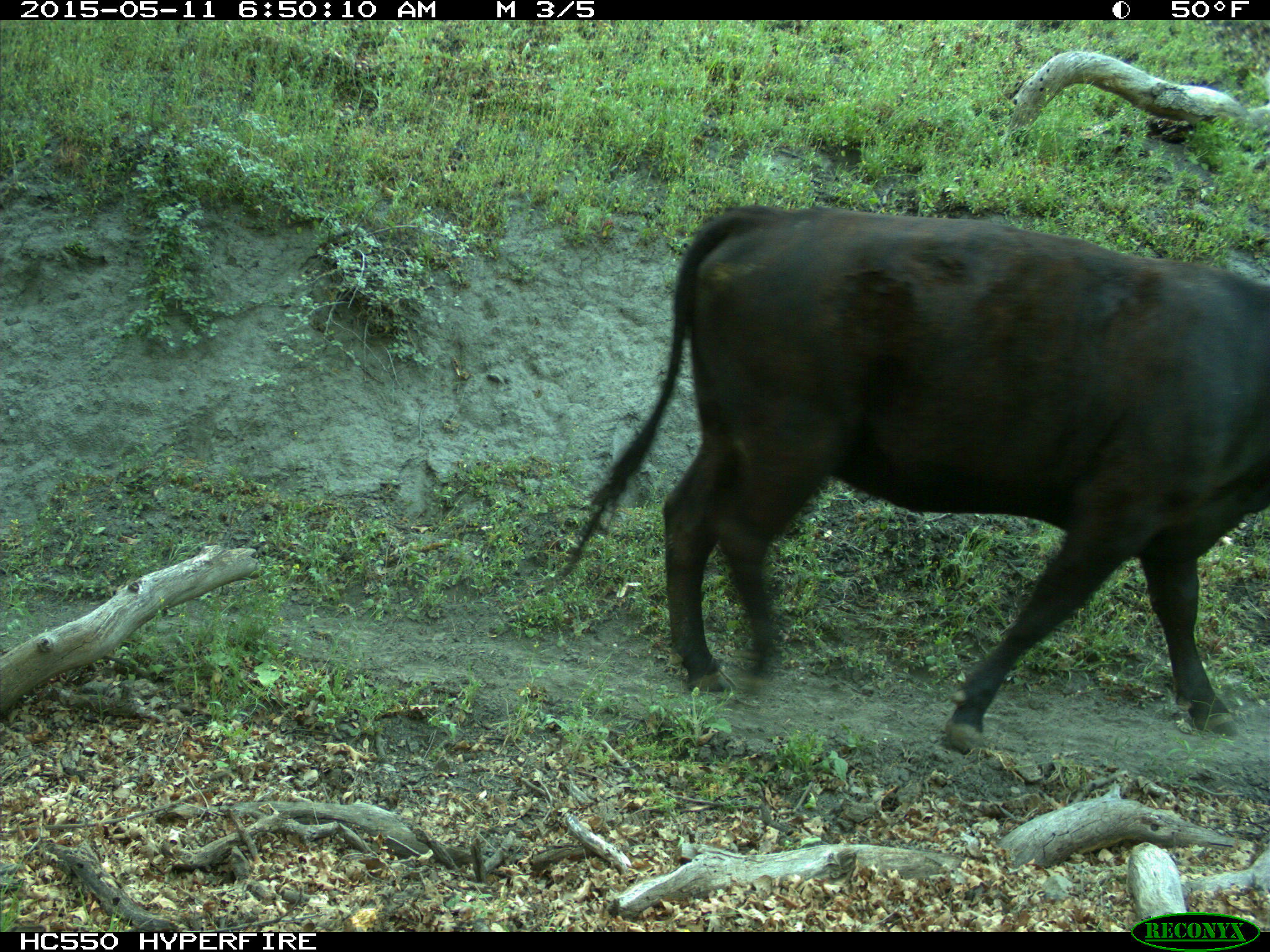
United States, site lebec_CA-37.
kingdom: Animalia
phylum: Chordata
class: Mammalia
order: Artiodactyla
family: Bovidae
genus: Bos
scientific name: Bos taurus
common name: domestic cow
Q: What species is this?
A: Bos taurus (domestic cow).